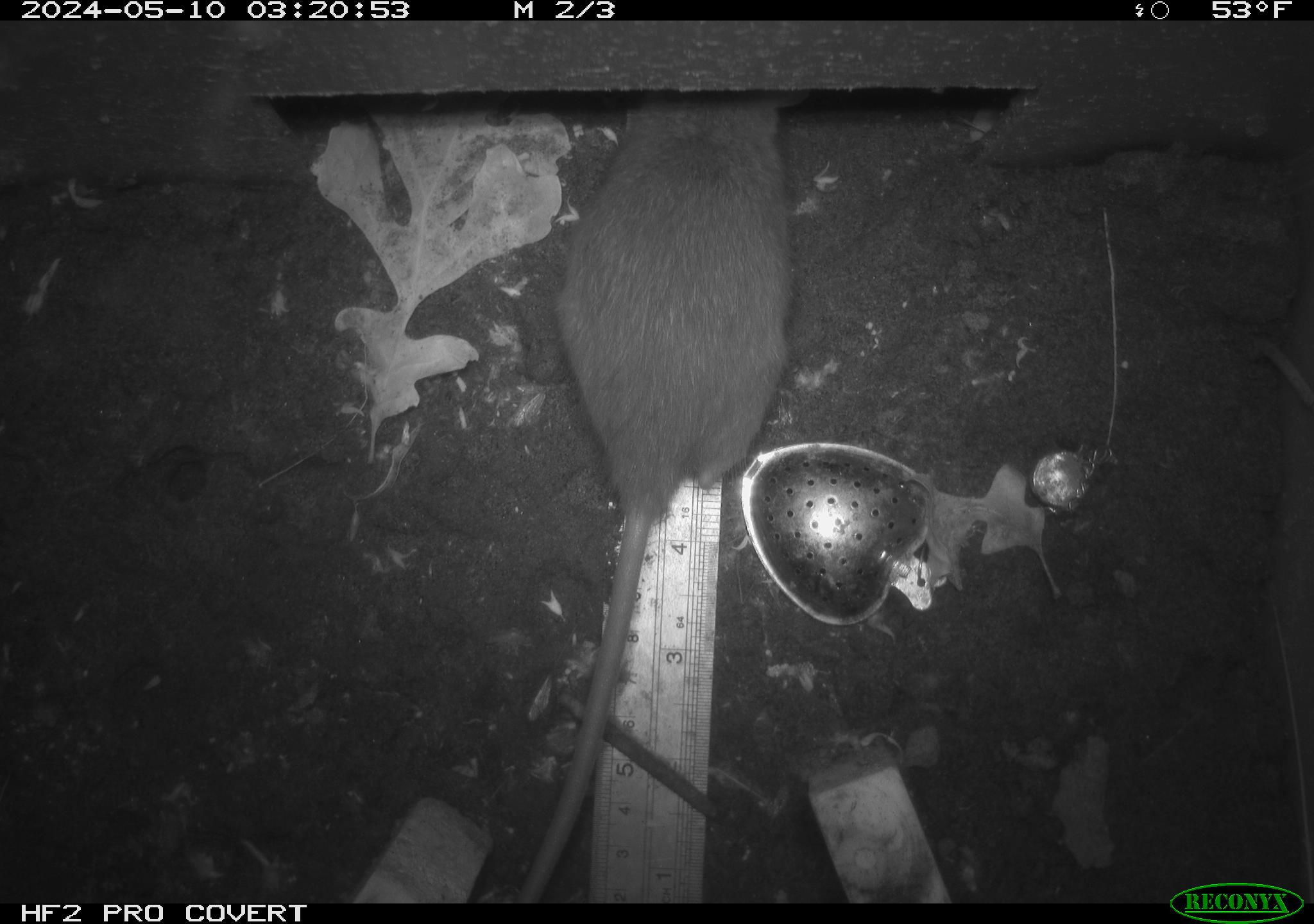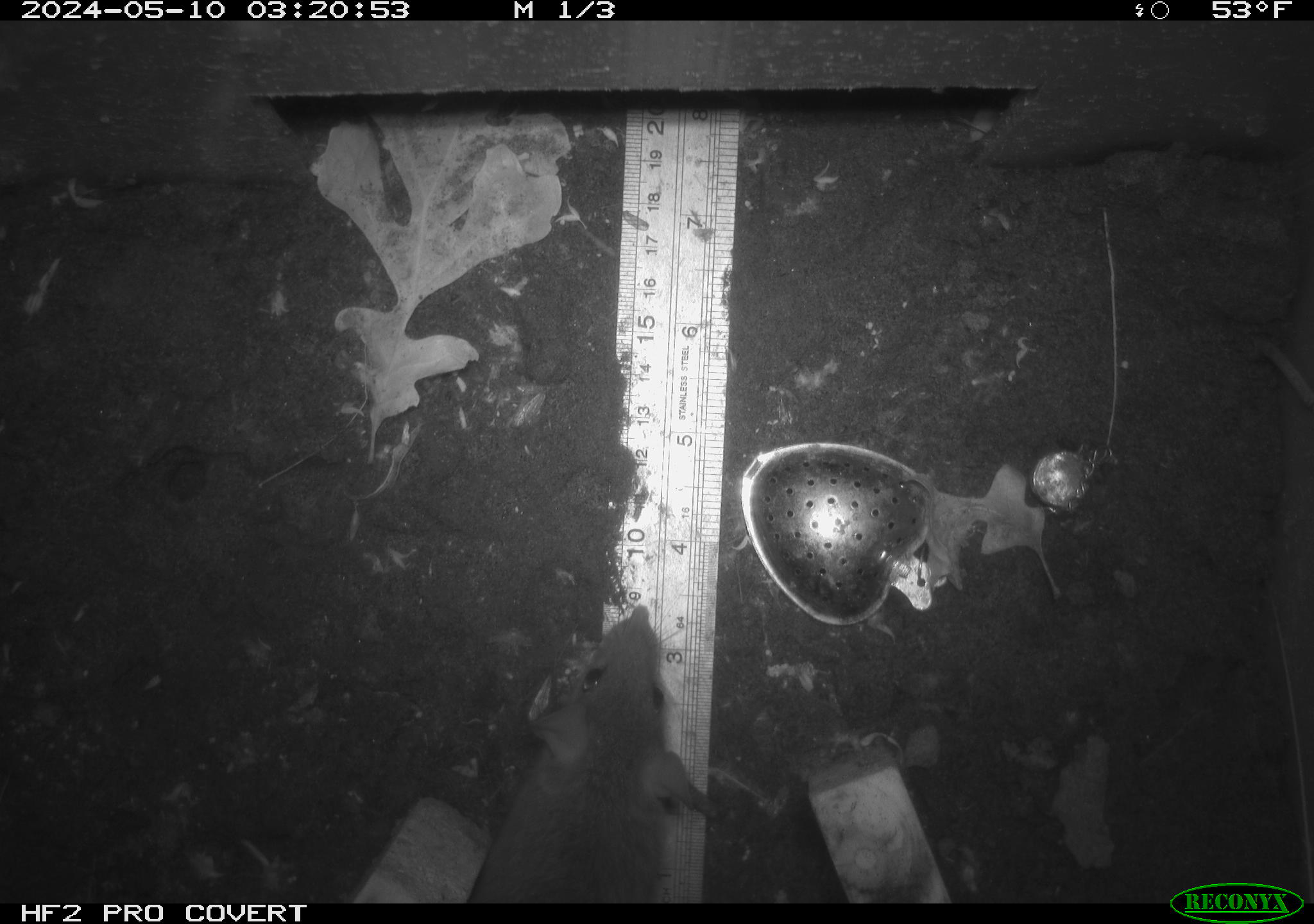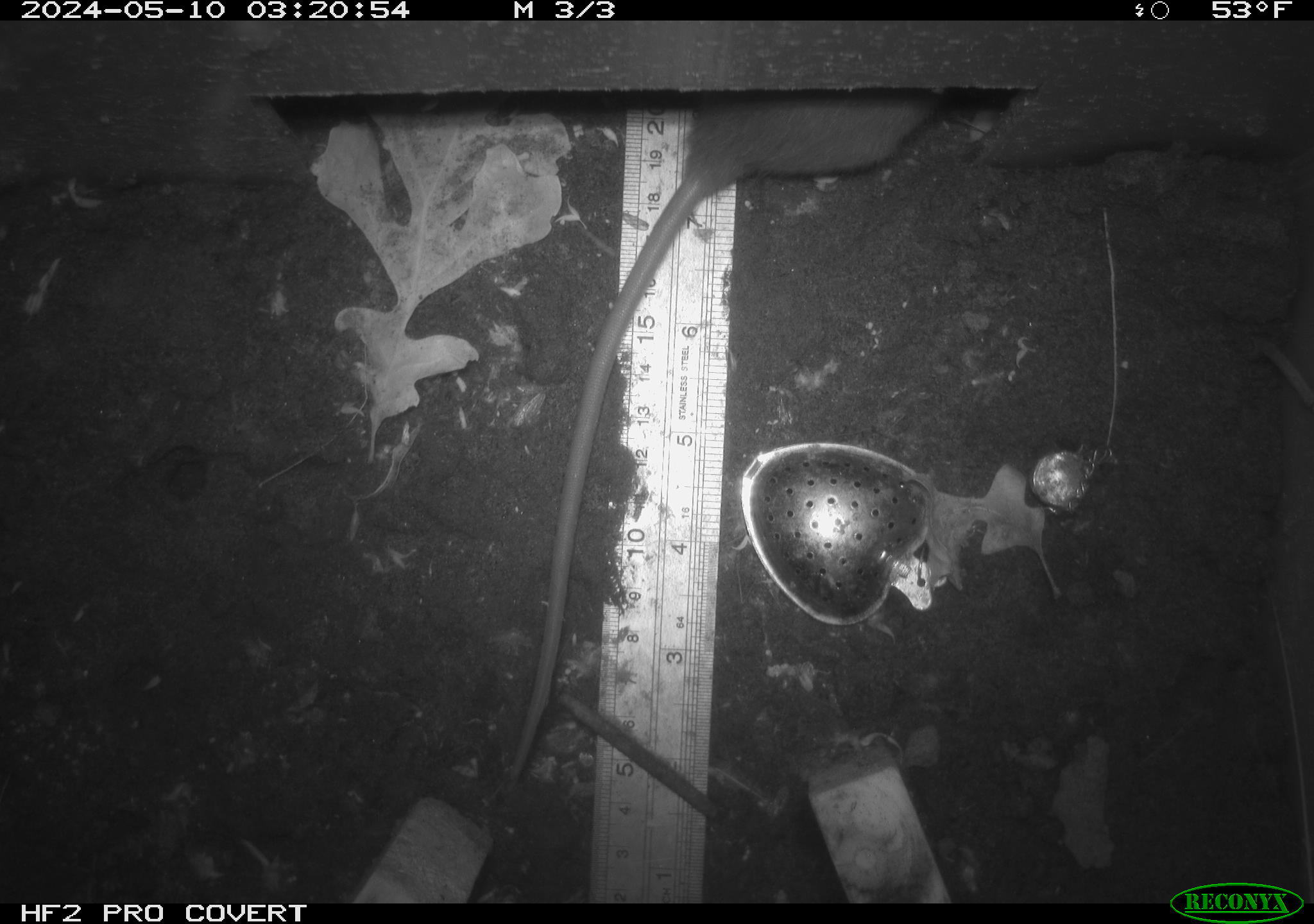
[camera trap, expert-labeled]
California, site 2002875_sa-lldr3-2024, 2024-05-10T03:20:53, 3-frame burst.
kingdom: Animalia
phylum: Chordata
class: Mammalia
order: Rodentia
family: Muridae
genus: Rattus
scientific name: Rattus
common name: rat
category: rattus species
Rattus species (rat) (Rattus).